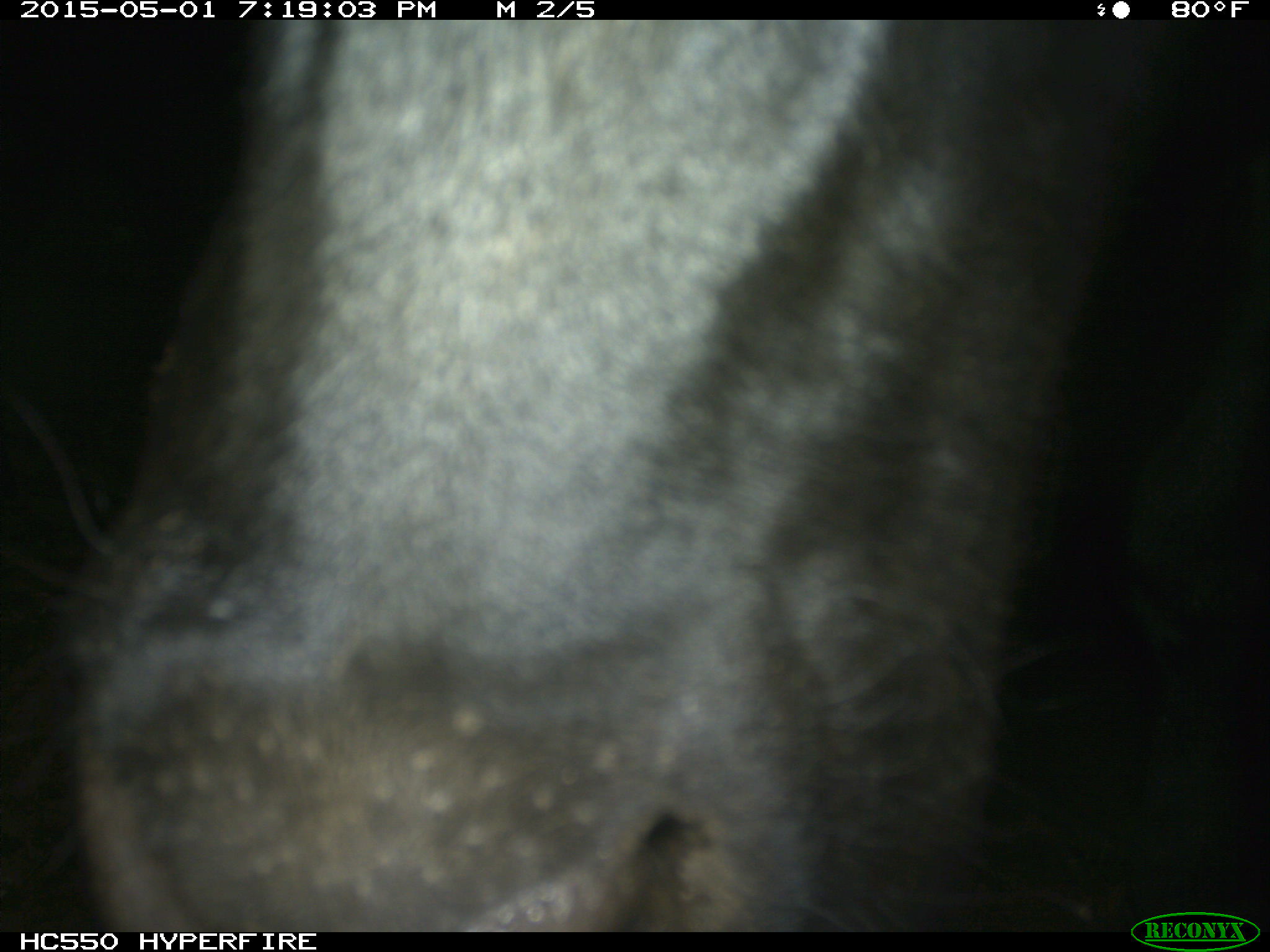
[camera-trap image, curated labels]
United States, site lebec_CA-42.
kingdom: Animalia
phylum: Chordata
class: Mammalia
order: Artiodactyla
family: Bovidae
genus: Bos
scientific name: Bos taurus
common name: domestic cow